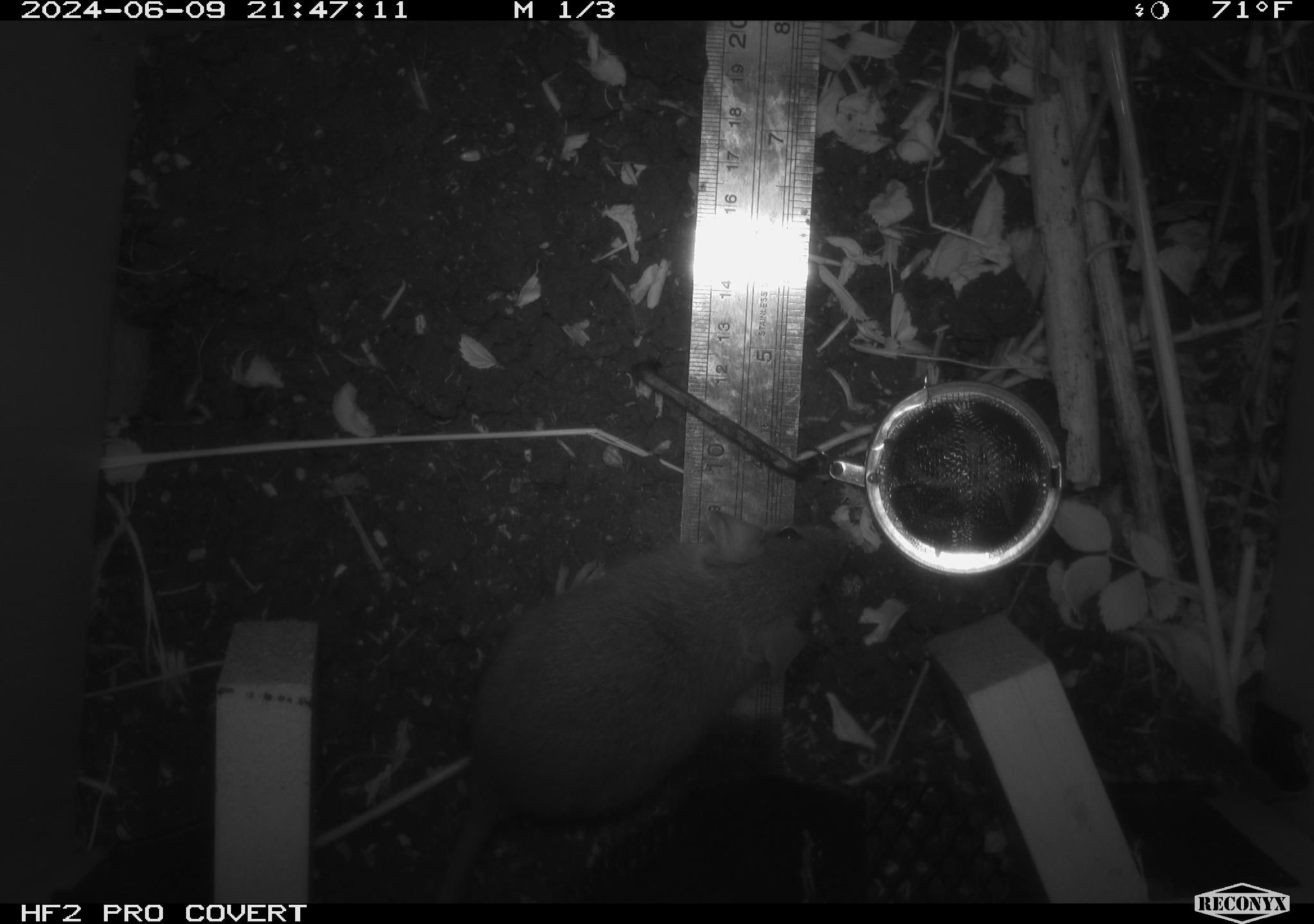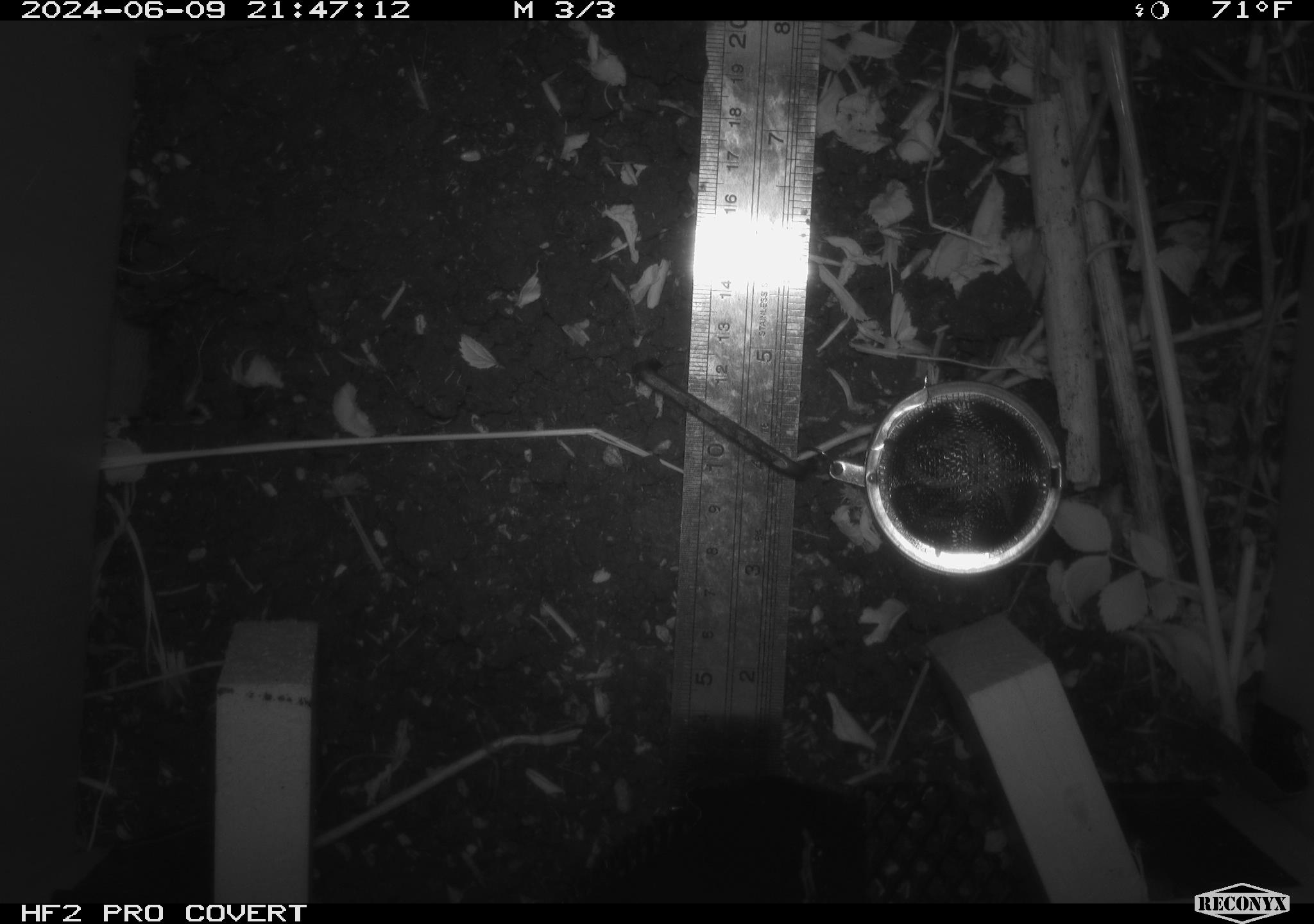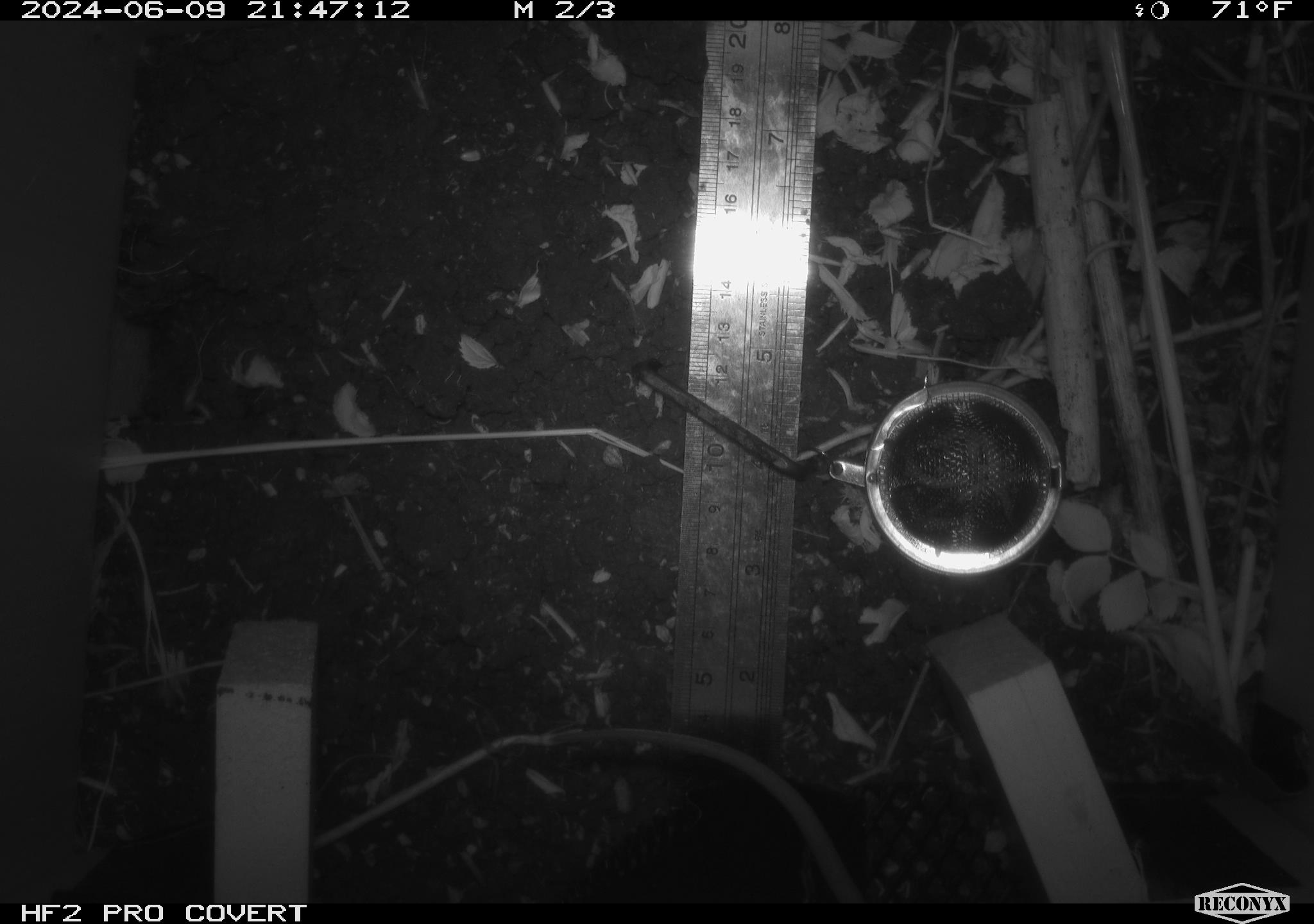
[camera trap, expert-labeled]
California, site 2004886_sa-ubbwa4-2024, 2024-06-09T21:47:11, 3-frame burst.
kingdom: Animalia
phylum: Chordata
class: Mammalia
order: Rodentia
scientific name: Rodentia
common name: woodrat or rat or mouse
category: woodrat or rat or mouse species